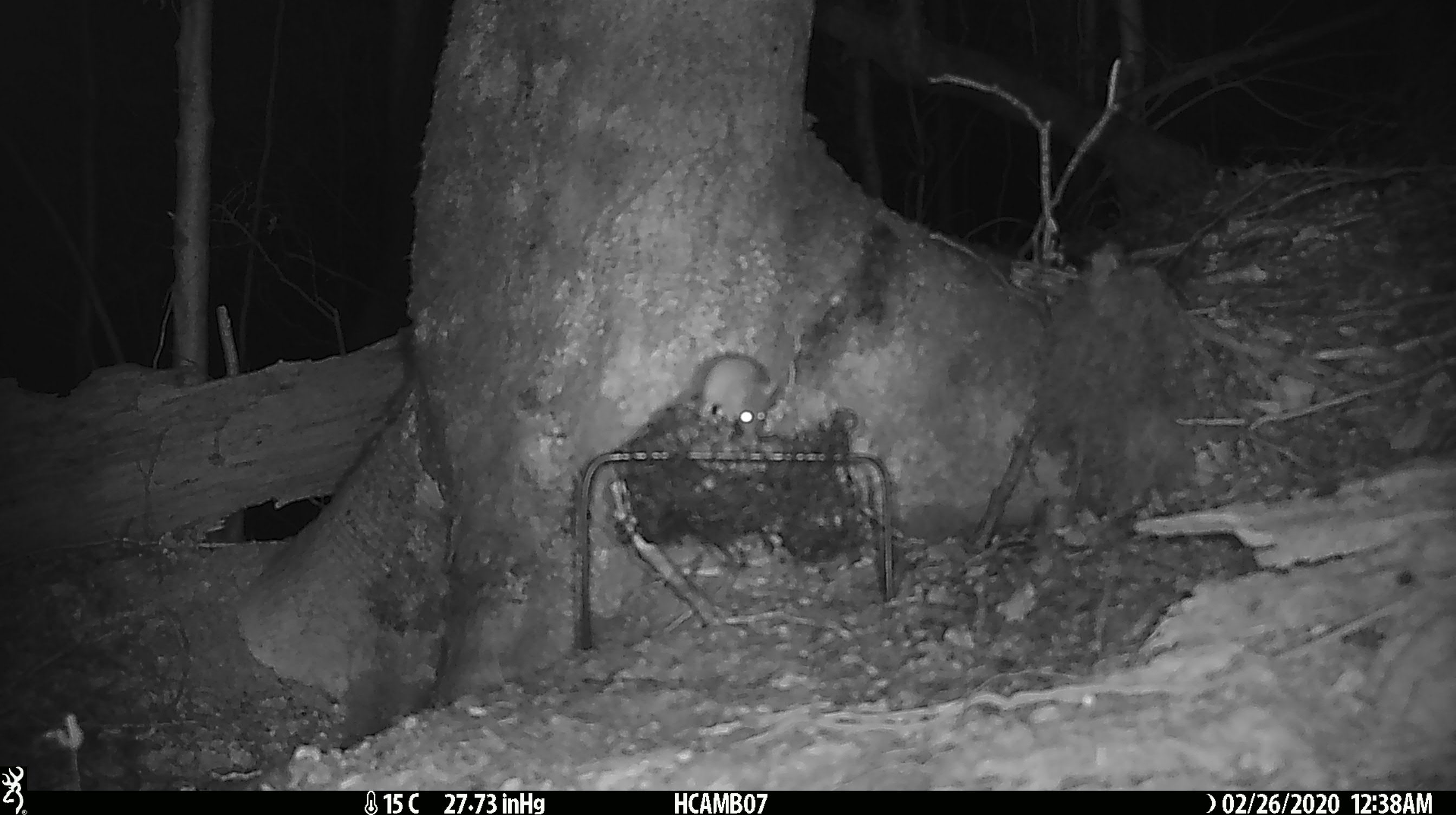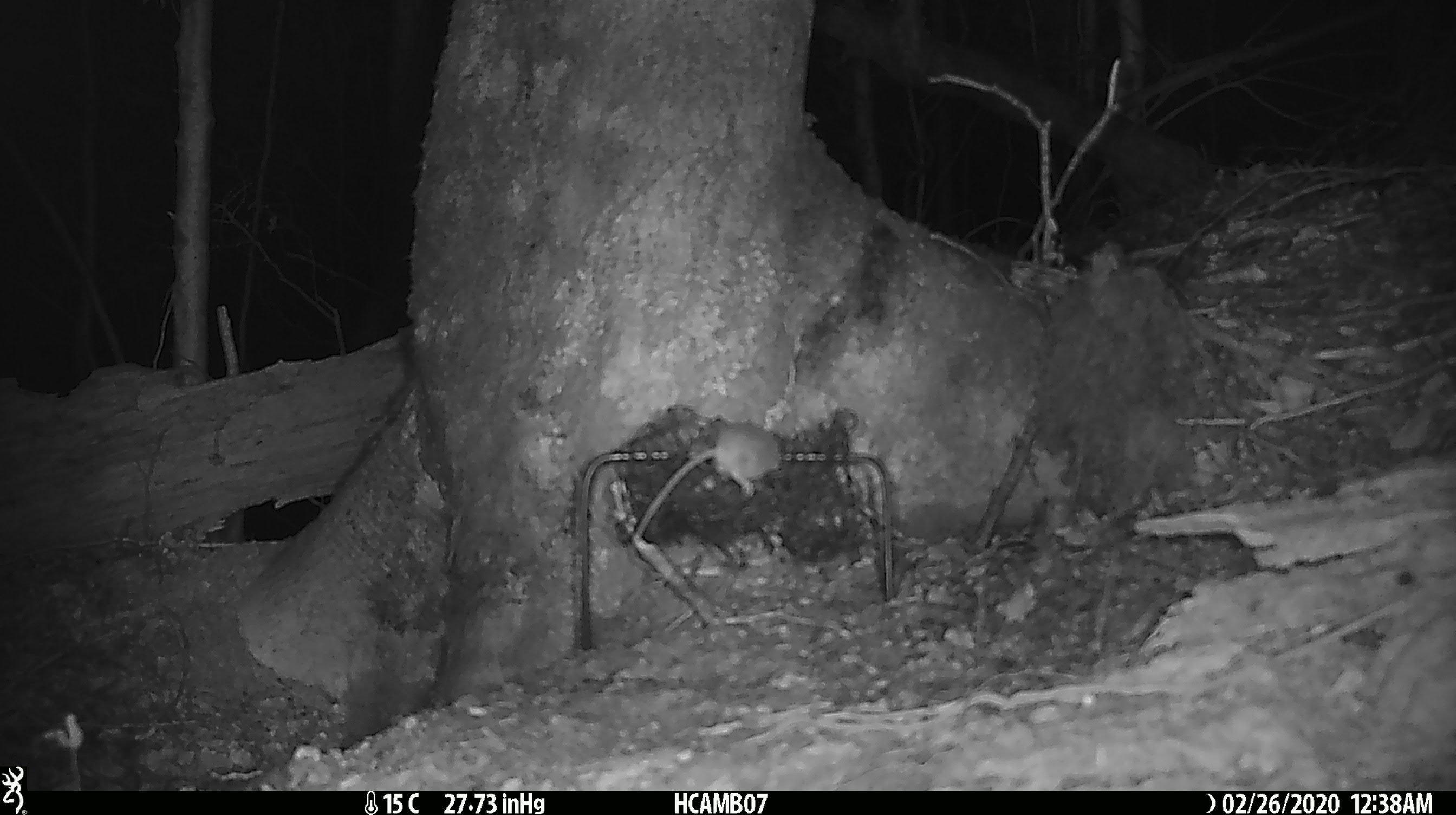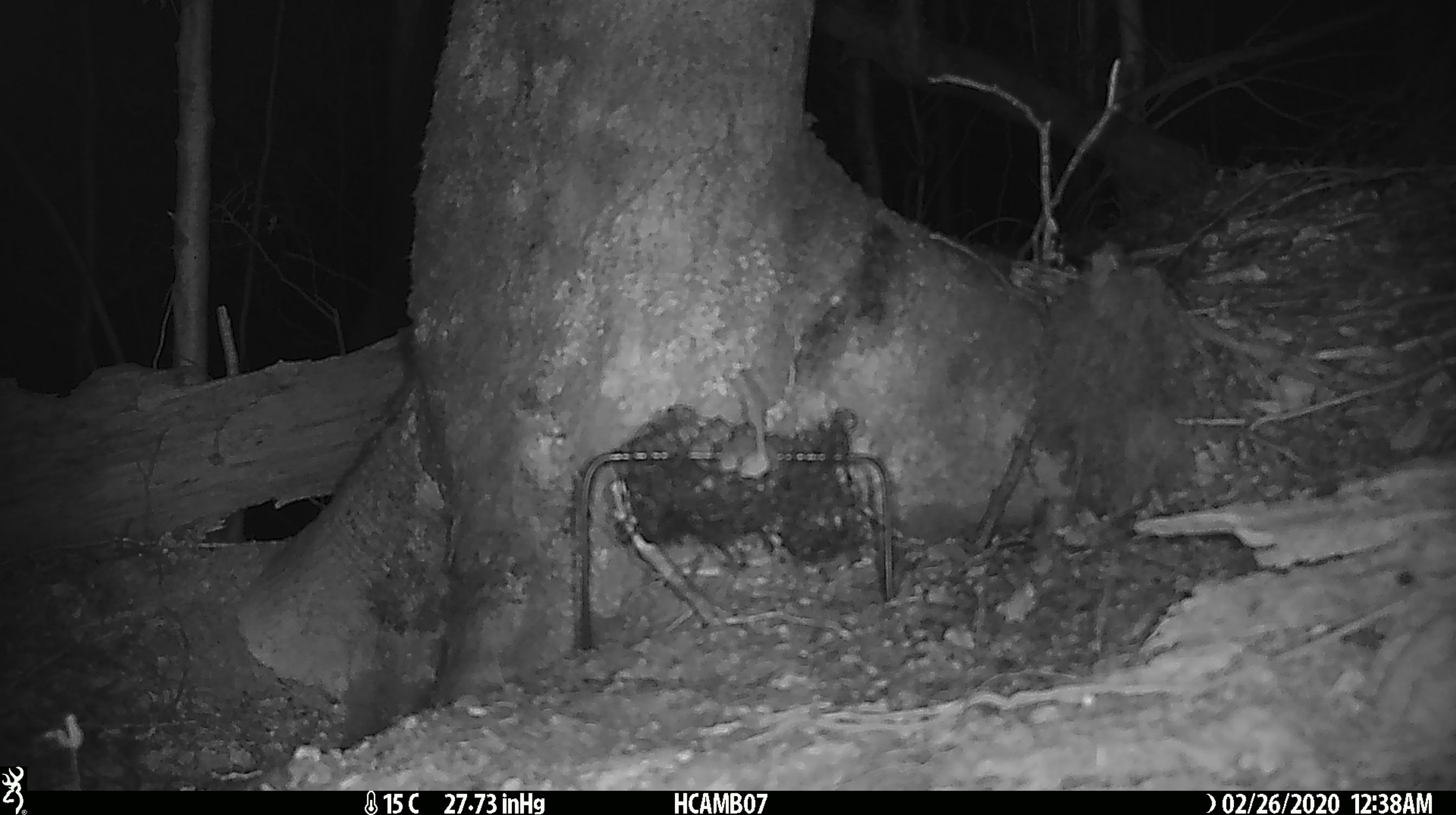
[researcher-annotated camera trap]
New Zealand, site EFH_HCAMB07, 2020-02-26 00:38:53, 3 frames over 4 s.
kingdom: Animalia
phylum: Chordata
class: Mammalia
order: Rodentia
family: Muridae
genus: Mus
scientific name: Mus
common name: mouse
Mouse (Mus).